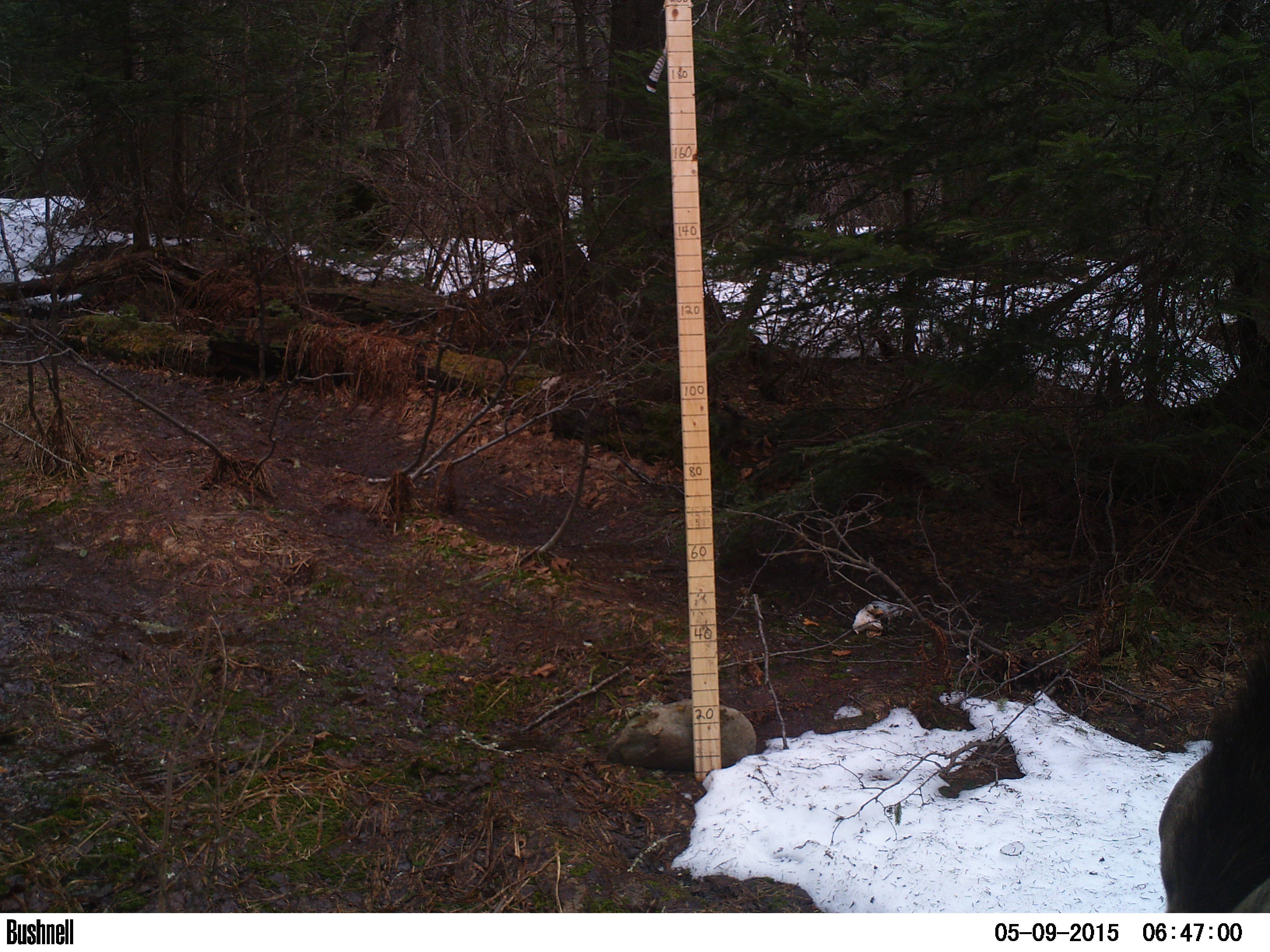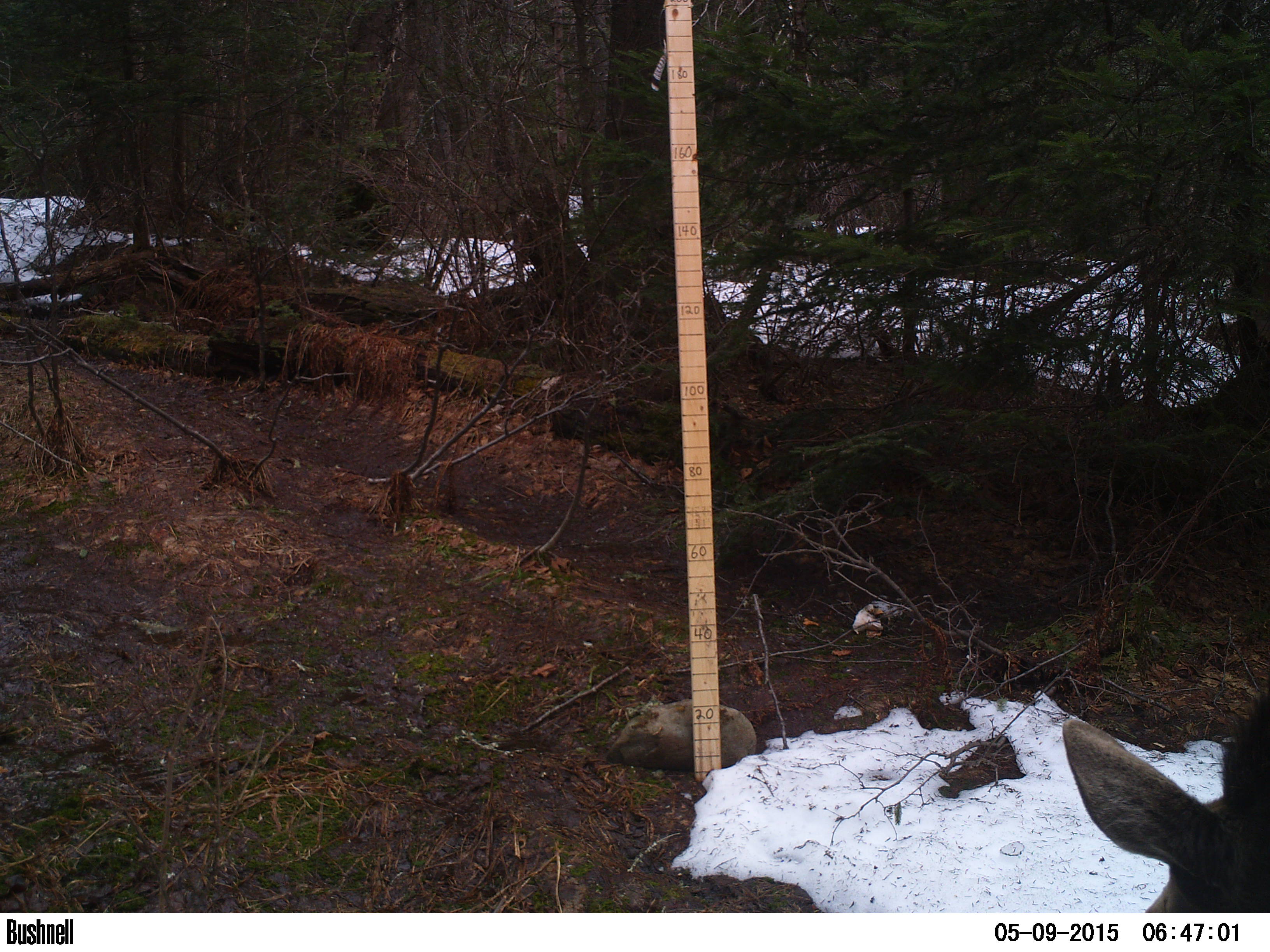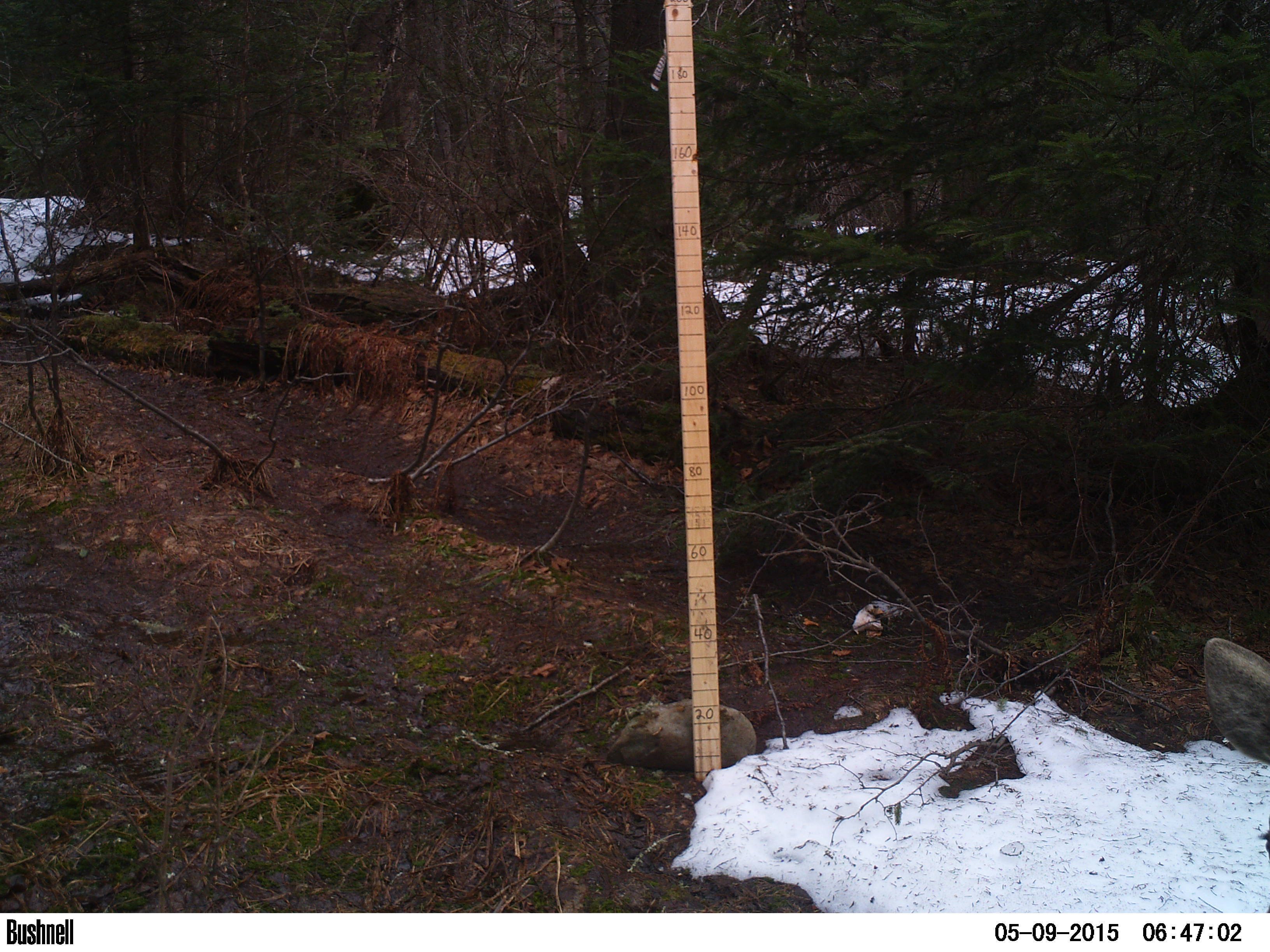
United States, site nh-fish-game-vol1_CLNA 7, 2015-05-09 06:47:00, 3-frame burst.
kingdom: Animalia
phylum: Chordata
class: Mammalia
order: Artiodactyla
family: Cervidae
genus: Alces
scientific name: Alces alces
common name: moose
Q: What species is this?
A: Moose (Alces alces).